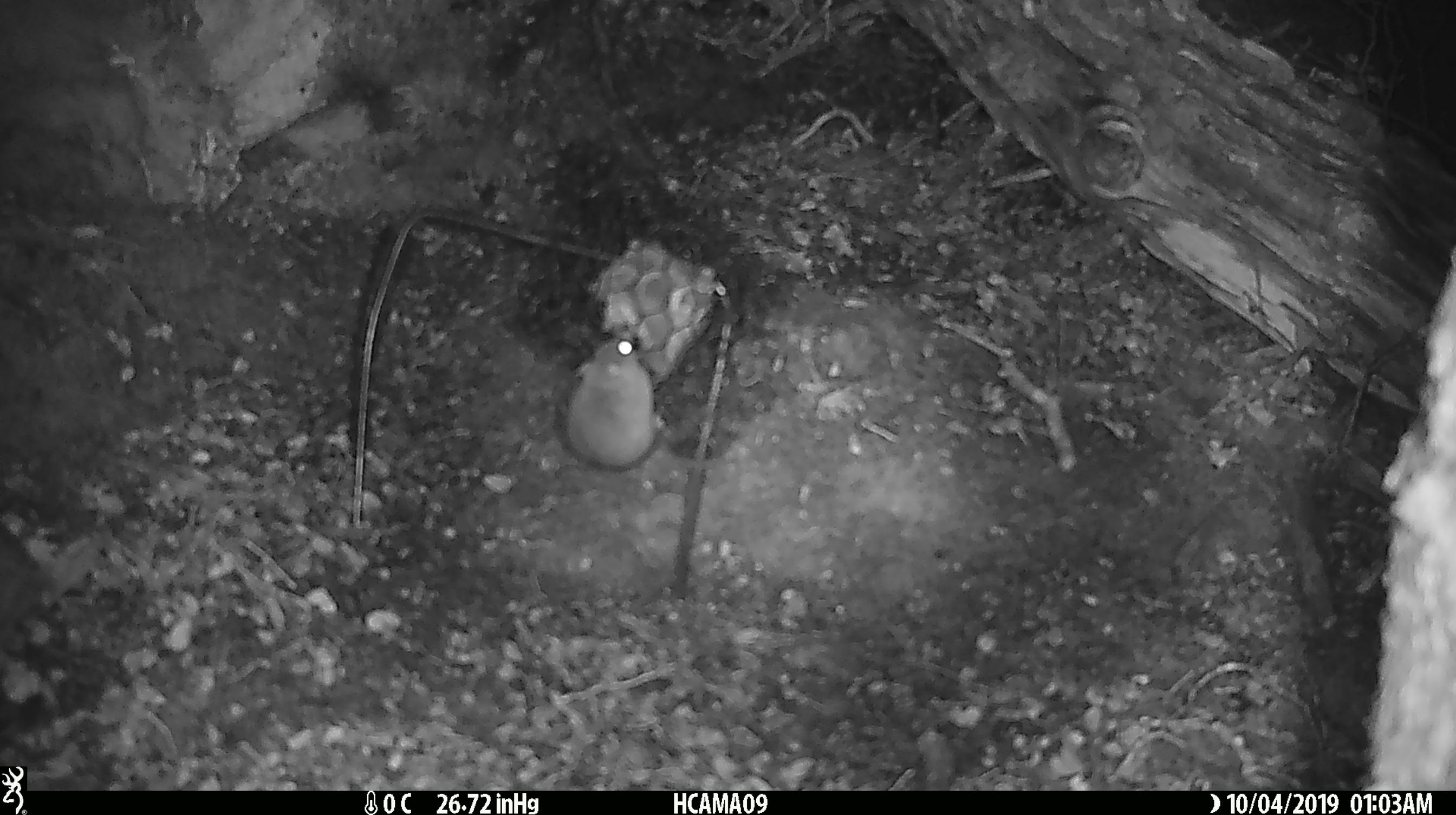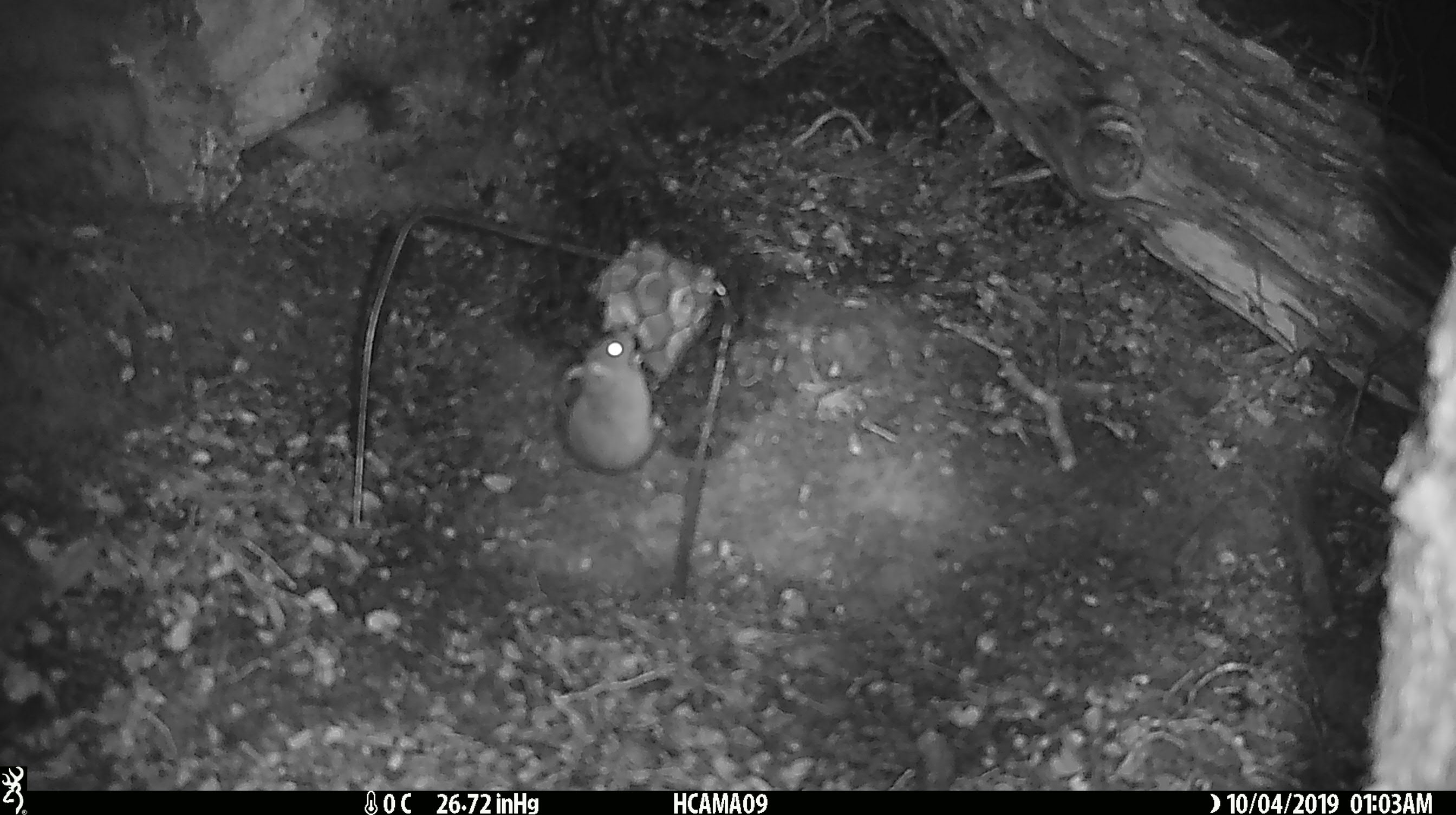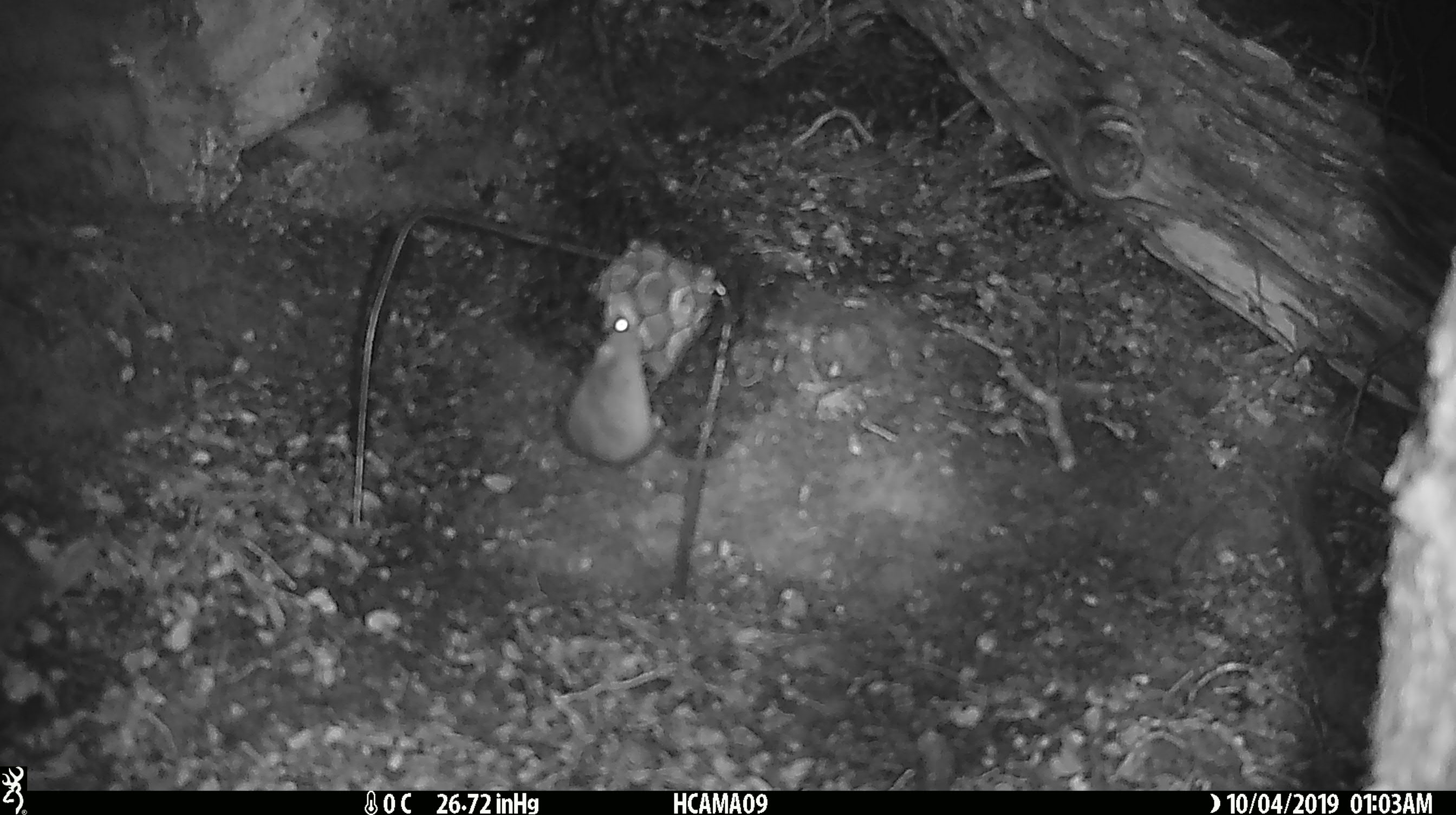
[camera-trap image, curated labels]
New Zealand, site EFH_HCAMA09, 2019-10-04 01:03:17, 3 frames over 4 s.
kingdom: Animalia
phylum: Chordata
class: Mammalia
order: Rodentia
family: Muridae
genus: Mus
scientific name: Mus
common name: mouse